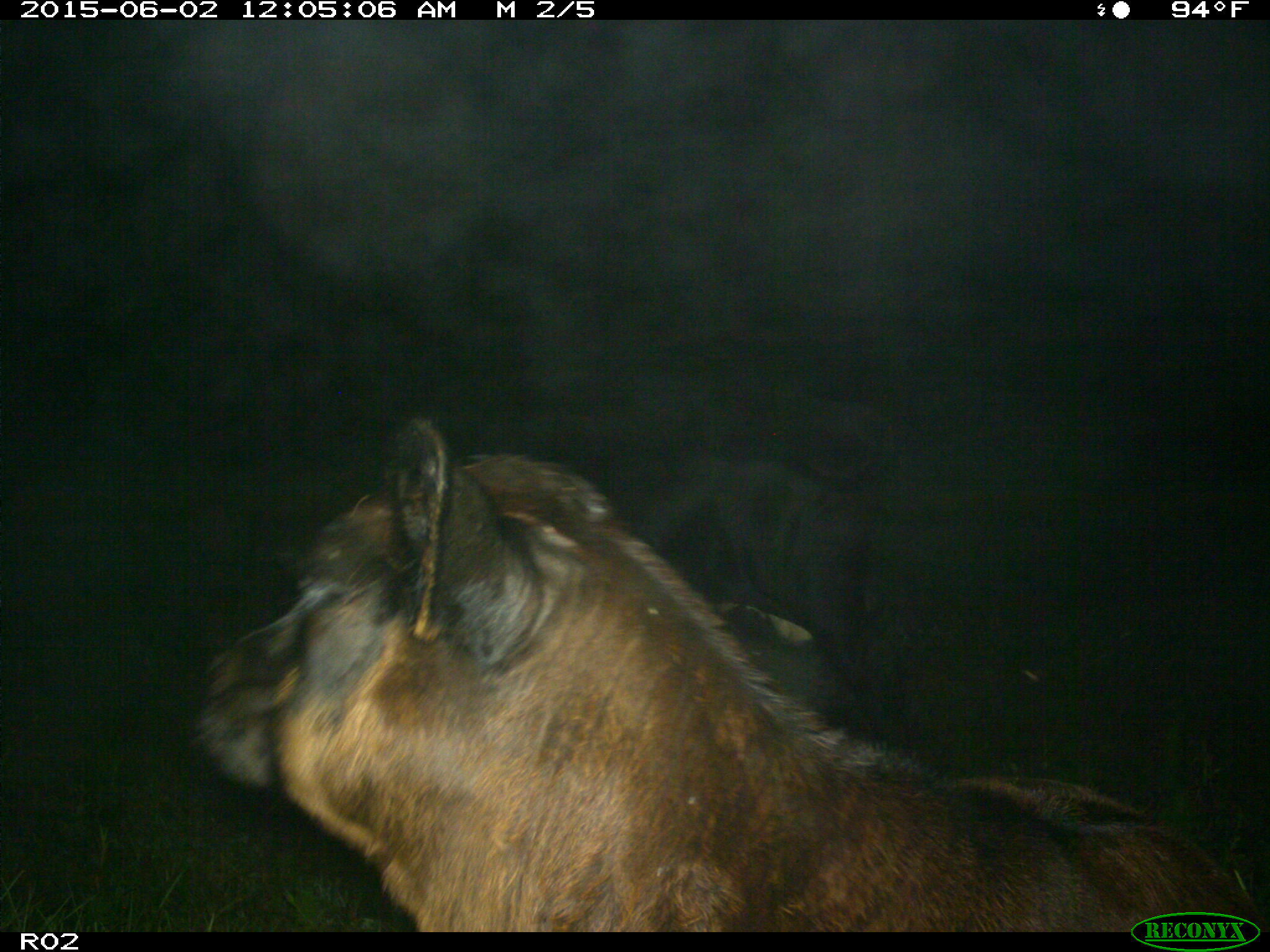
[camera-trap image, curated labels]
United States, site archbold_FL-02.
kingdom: Animalia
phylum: Chordata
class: Mammalia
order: Artiodactyla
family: Bovidae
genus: Bos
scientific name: Bos taurus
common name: domestic cow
Bos taurus (domestic cow).